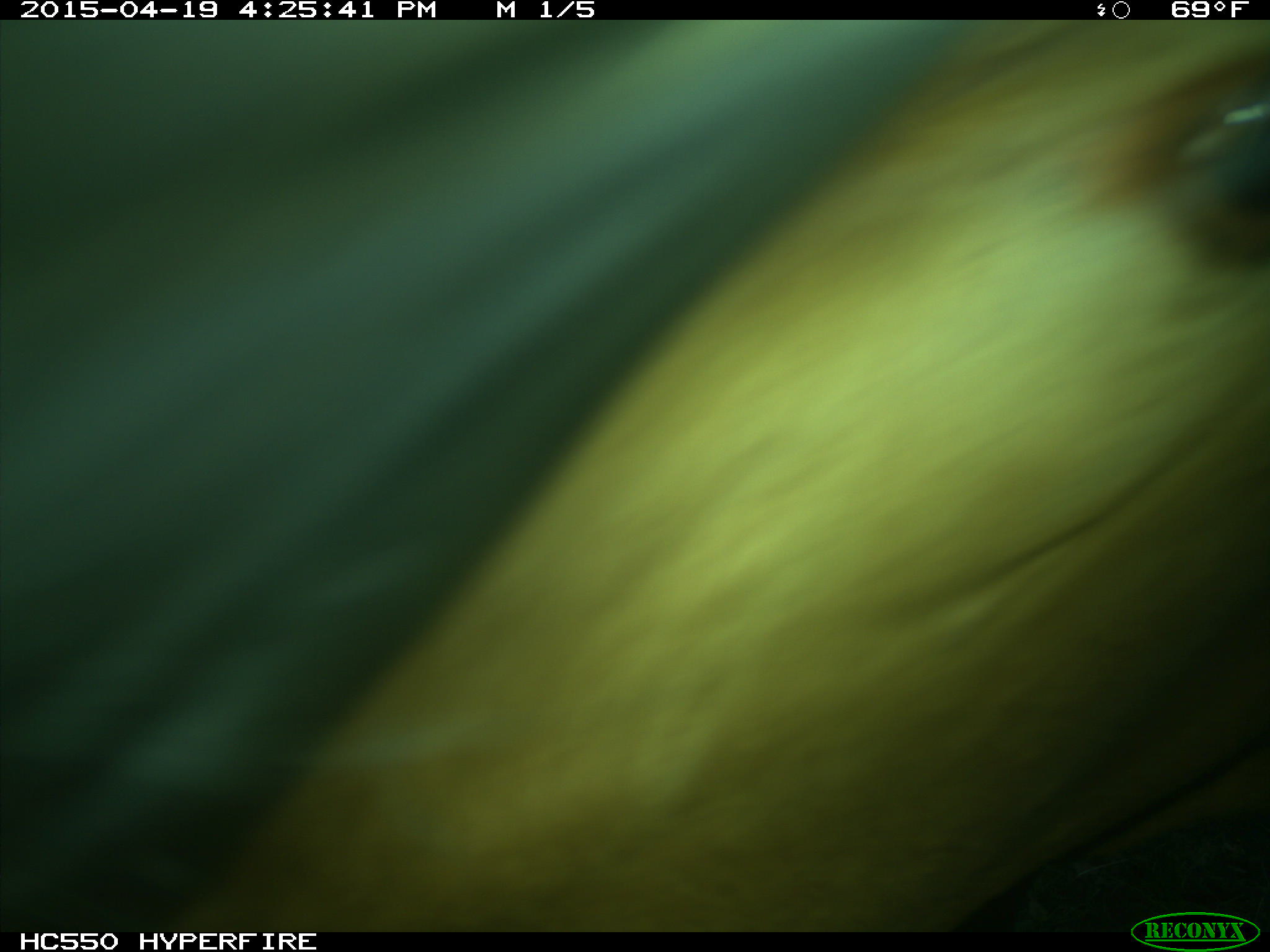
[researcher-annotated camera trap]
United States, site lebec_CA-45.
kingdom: Animalia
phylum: Chordata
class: Mammalia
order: Artiodactyla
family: Bovidae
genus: Bos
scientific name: Bos taurus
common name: domestic cow